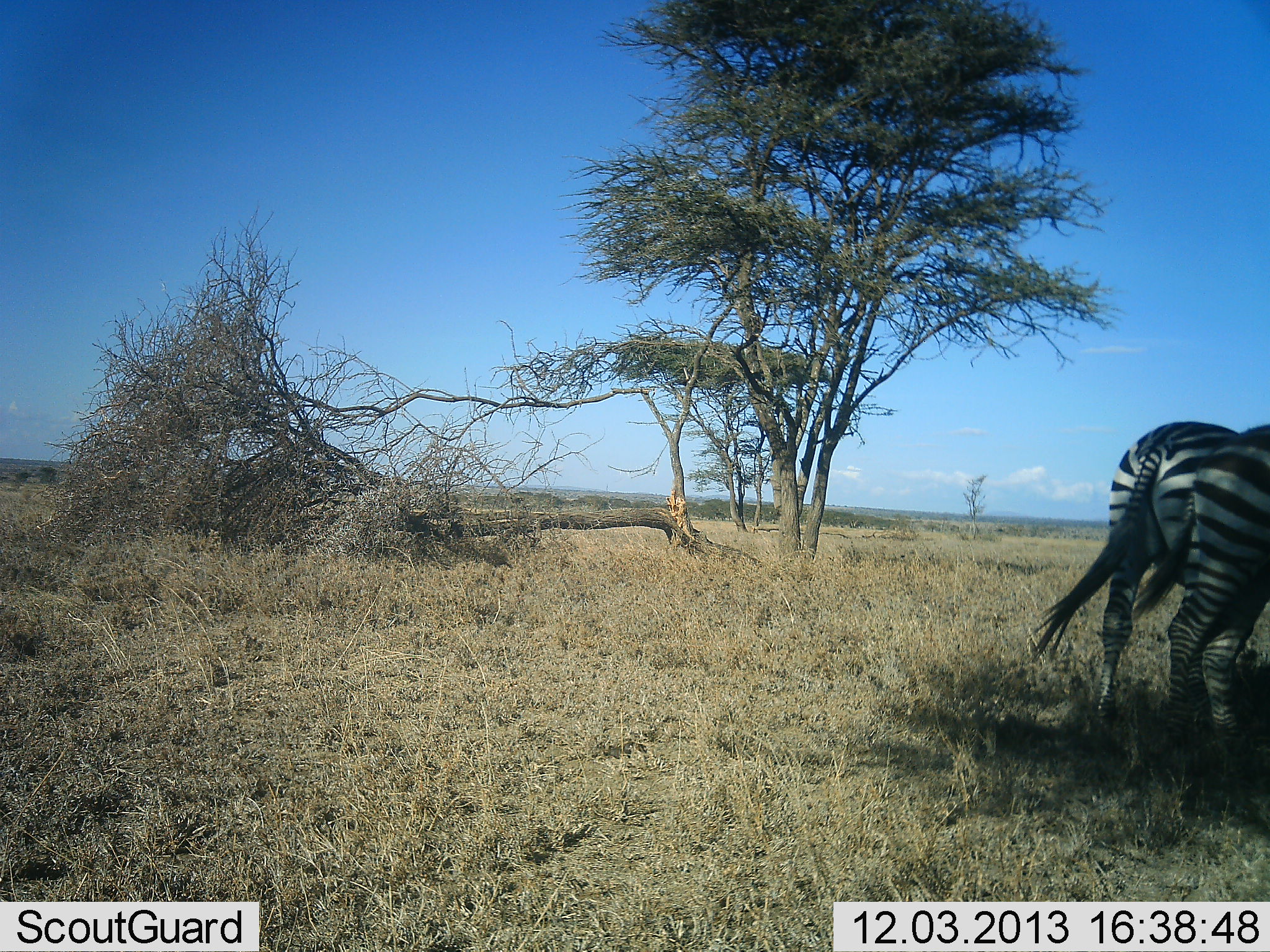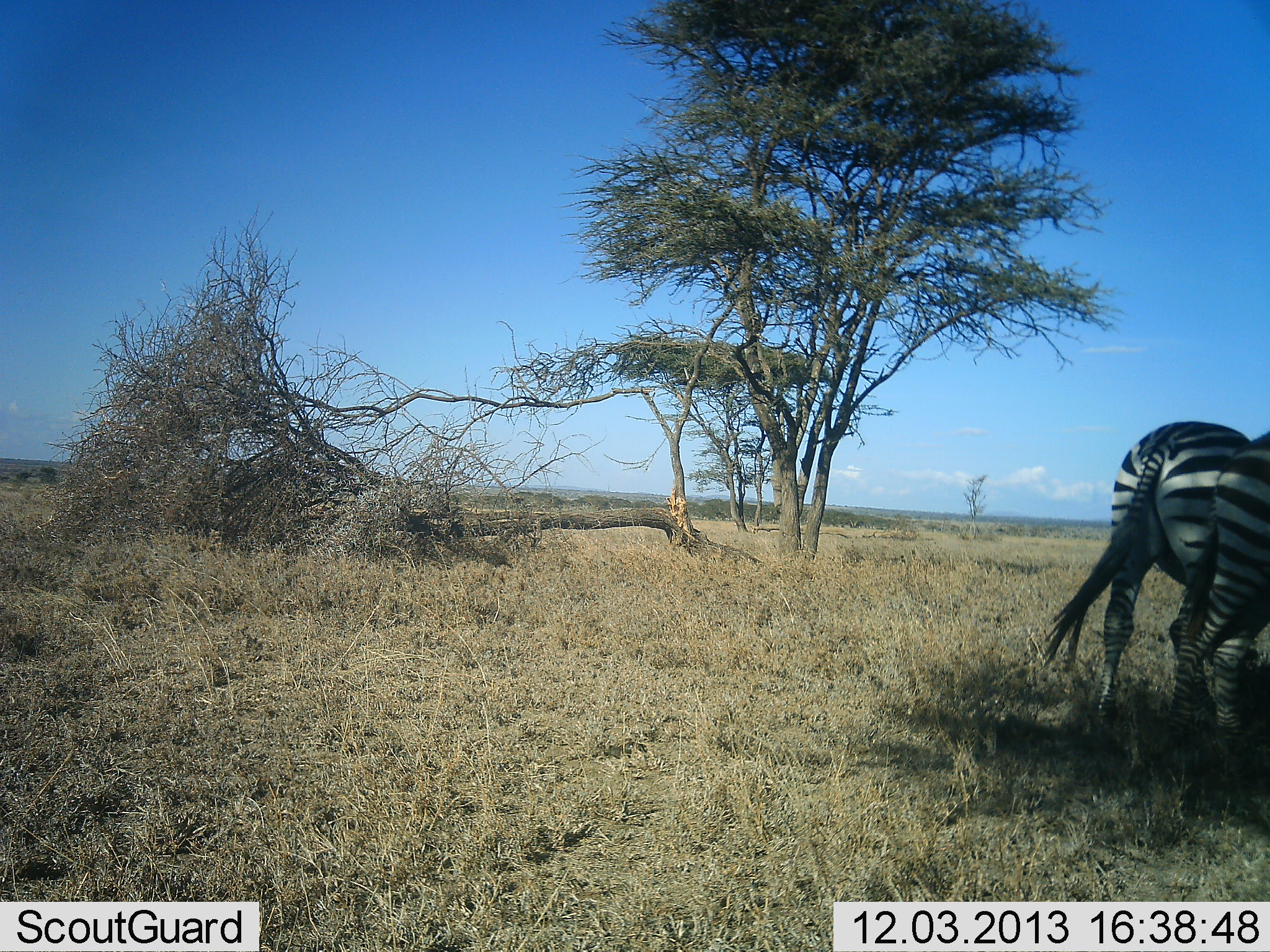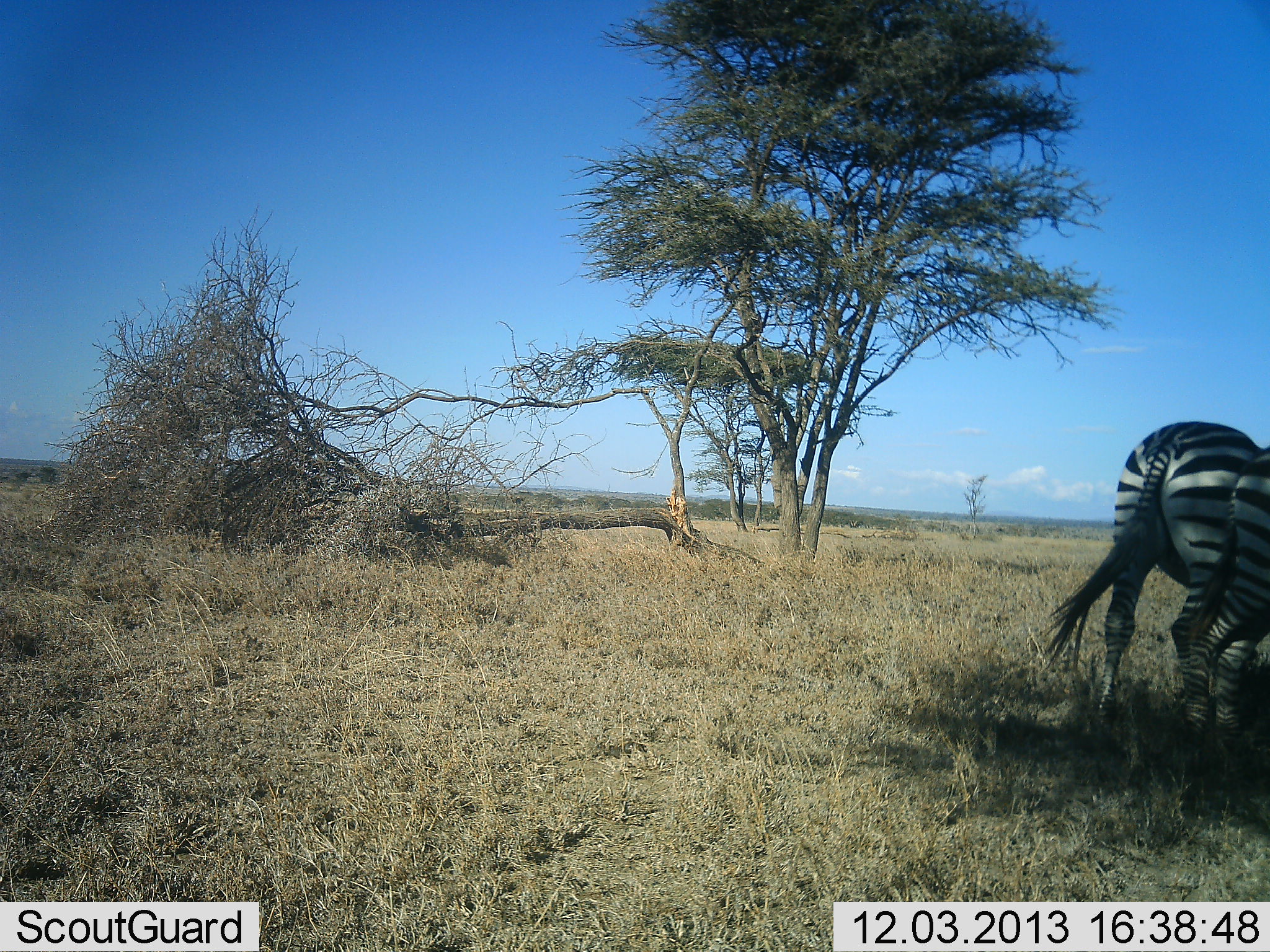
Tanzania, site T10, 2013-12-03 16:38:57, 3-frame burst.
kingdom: Animalia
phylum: Chordata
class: Mammalia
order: Perissodactyla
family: Equidae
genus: Equus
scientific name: Equus quagga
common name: plains zebra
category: zebra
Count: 2.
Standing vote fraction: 70%.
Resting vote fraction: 0%.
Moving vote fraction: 10%.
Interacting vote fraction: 0%.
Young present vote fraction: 0%.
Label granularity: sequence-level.